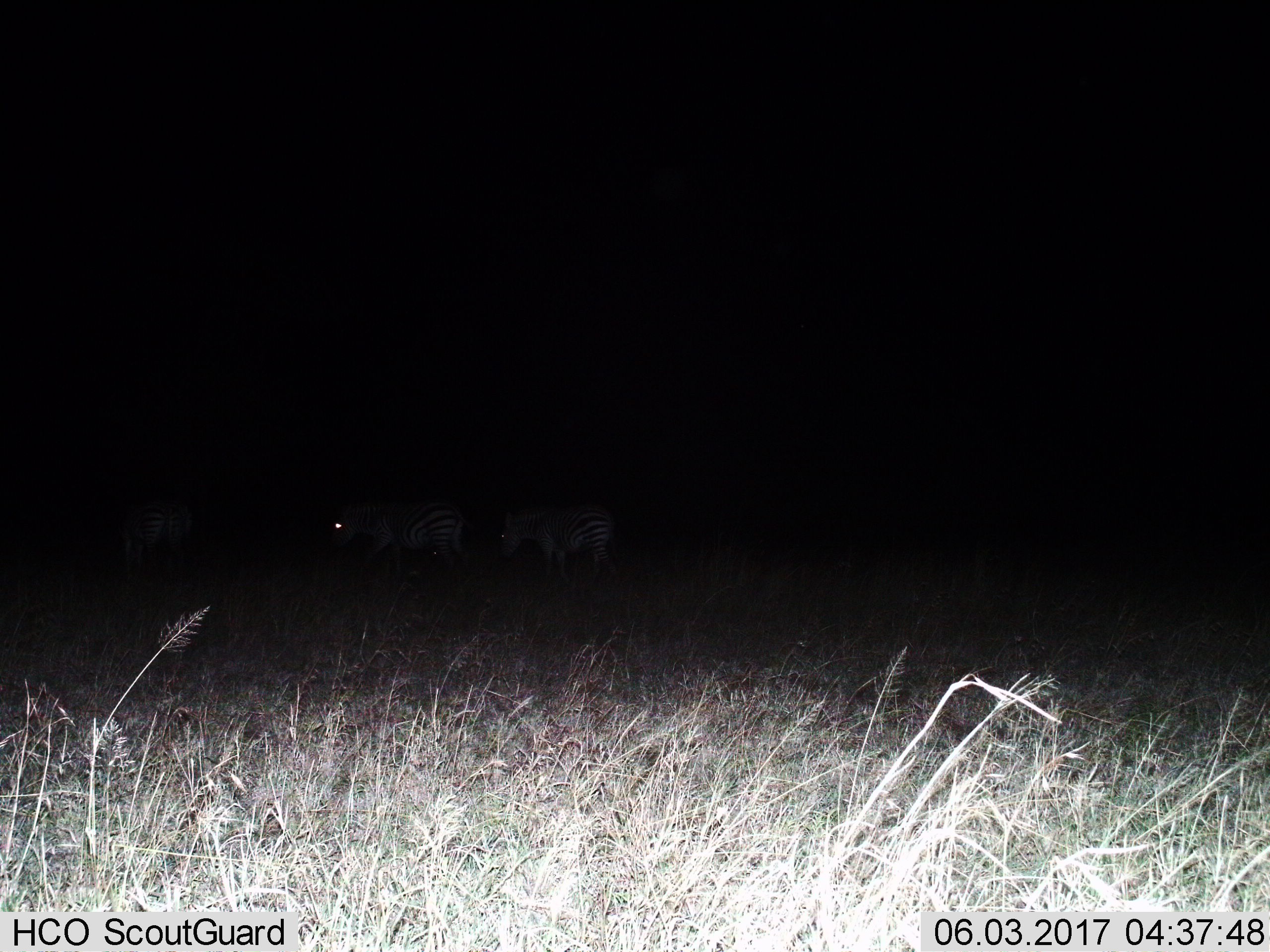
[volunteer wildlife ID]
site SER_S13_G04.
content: unidentified animal